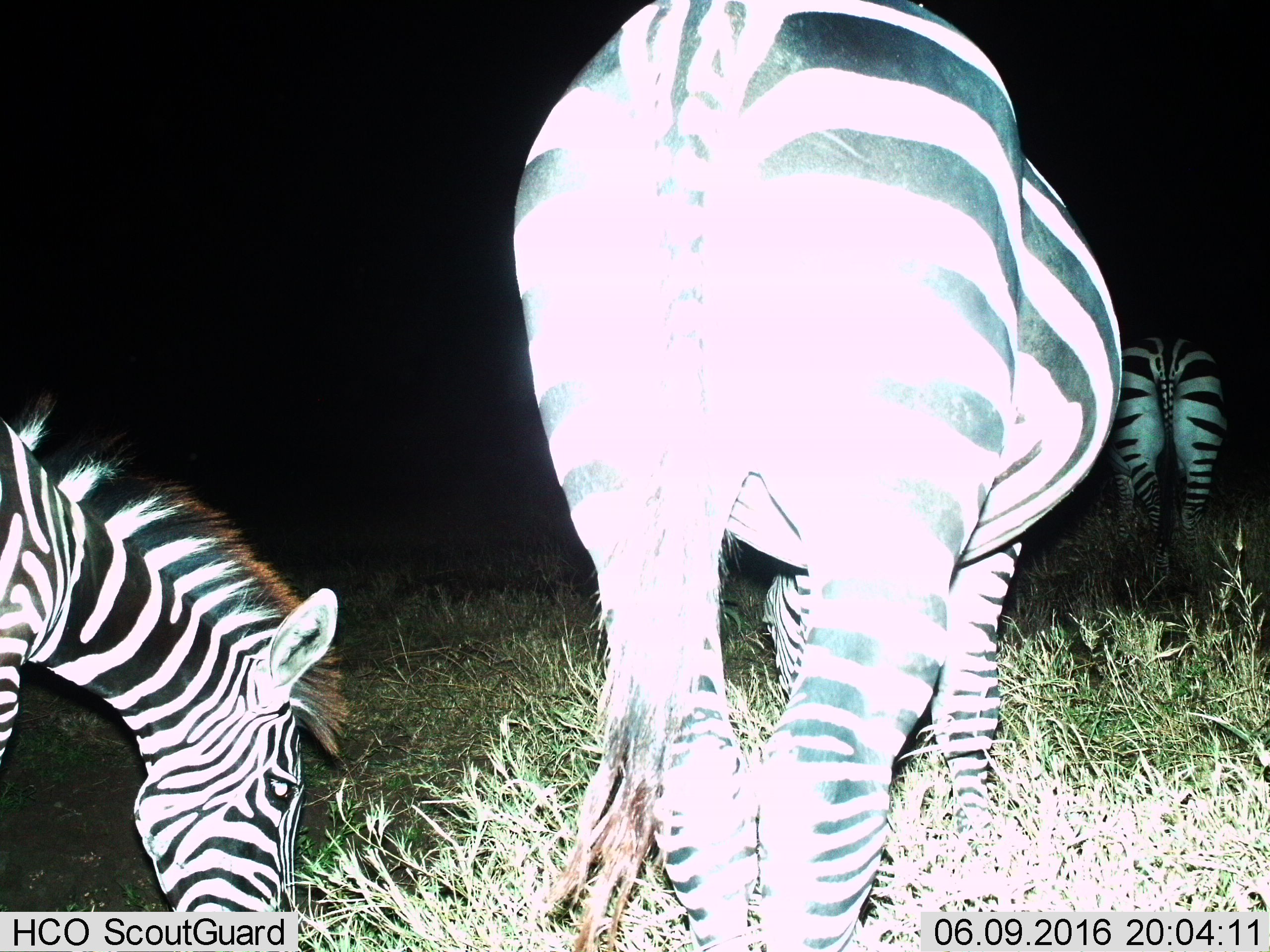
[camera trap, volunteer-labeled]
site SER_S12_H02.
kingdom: Animalia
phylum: Chordata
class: Mammalia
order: Perissodactyla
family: Equidae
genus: Equus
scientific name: Equus quagga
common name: plains zebra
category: zebraplains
Zebraplains (plains zebra) (Equus quagga), count 3. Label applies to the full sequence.